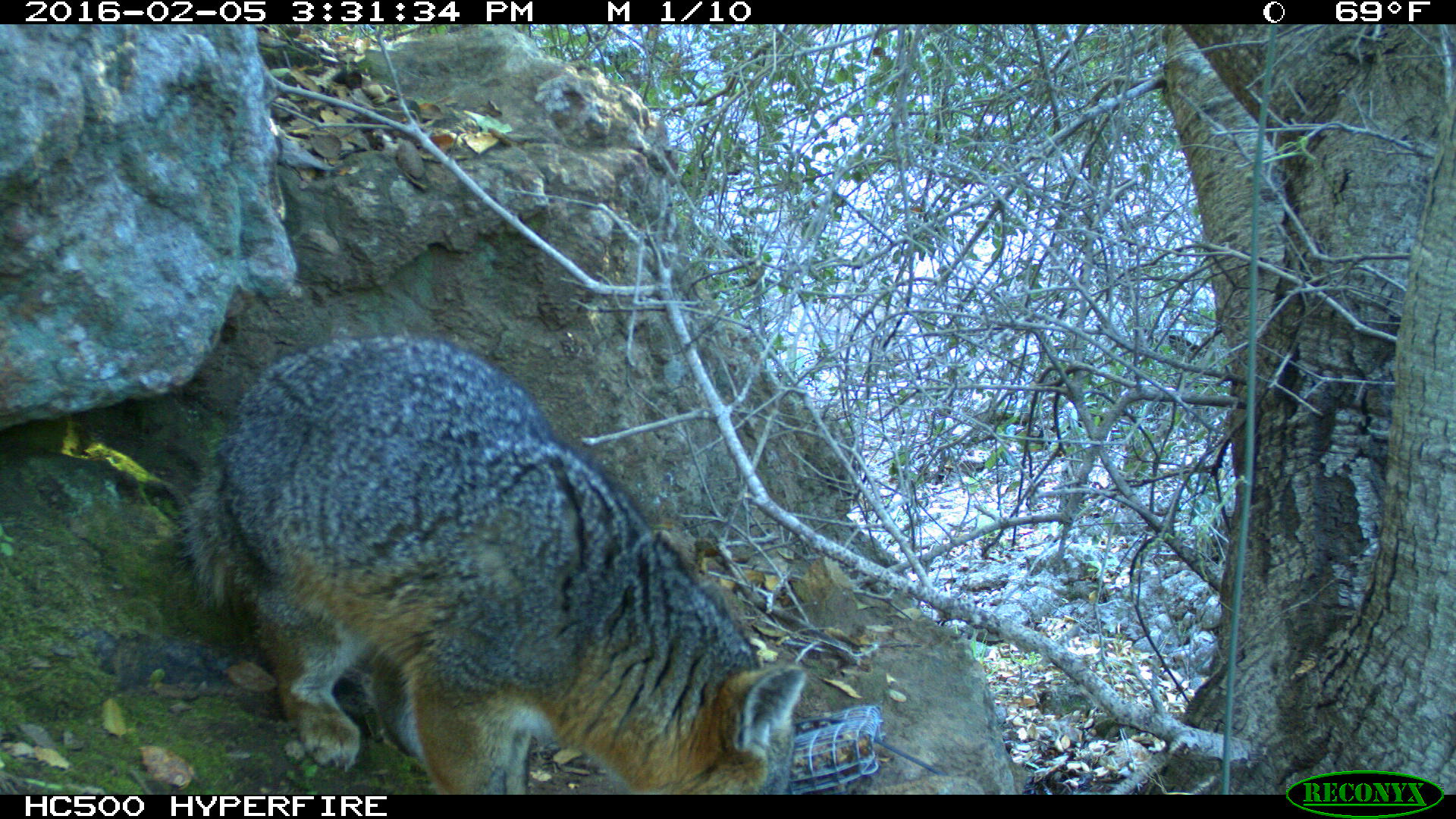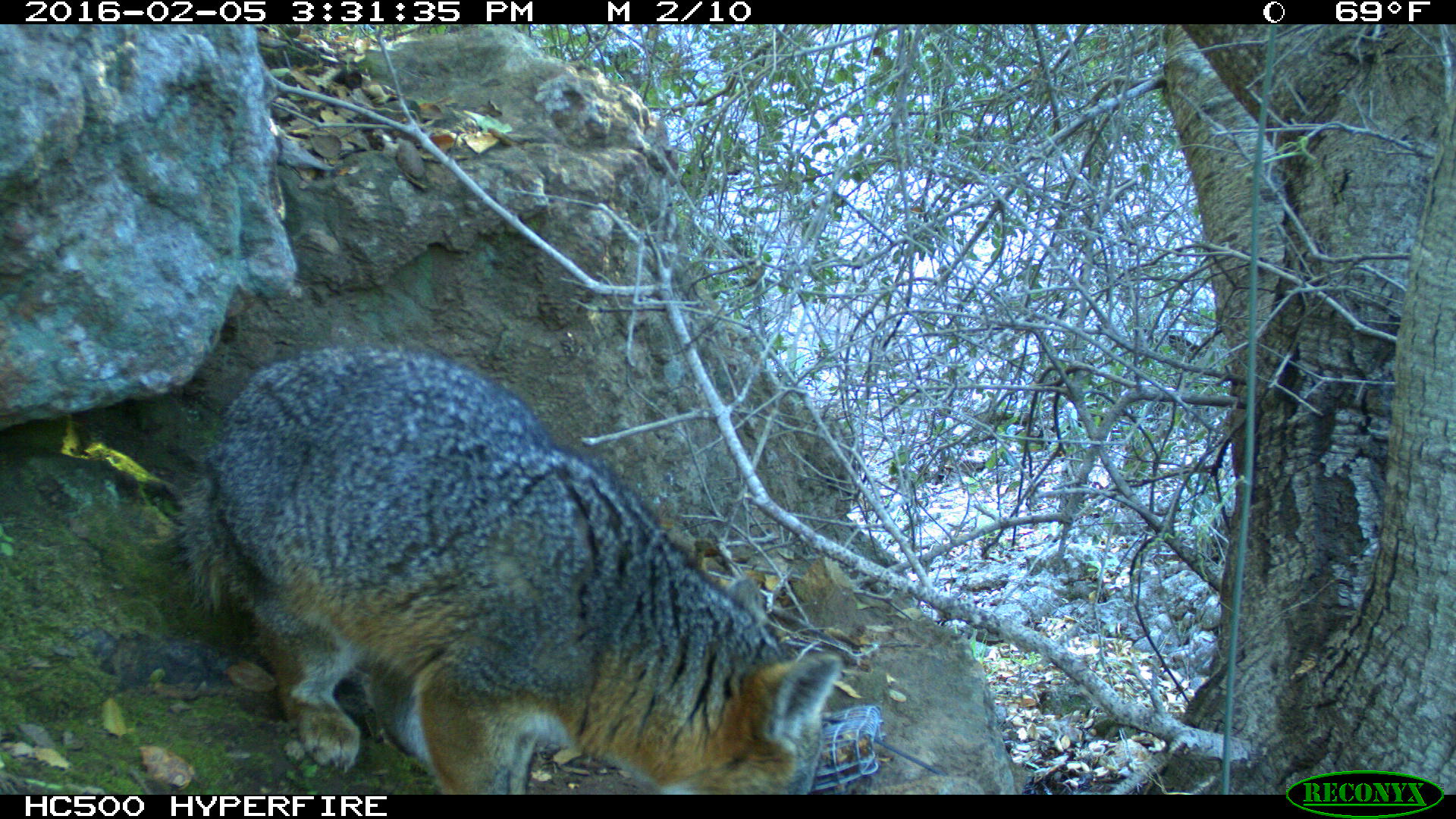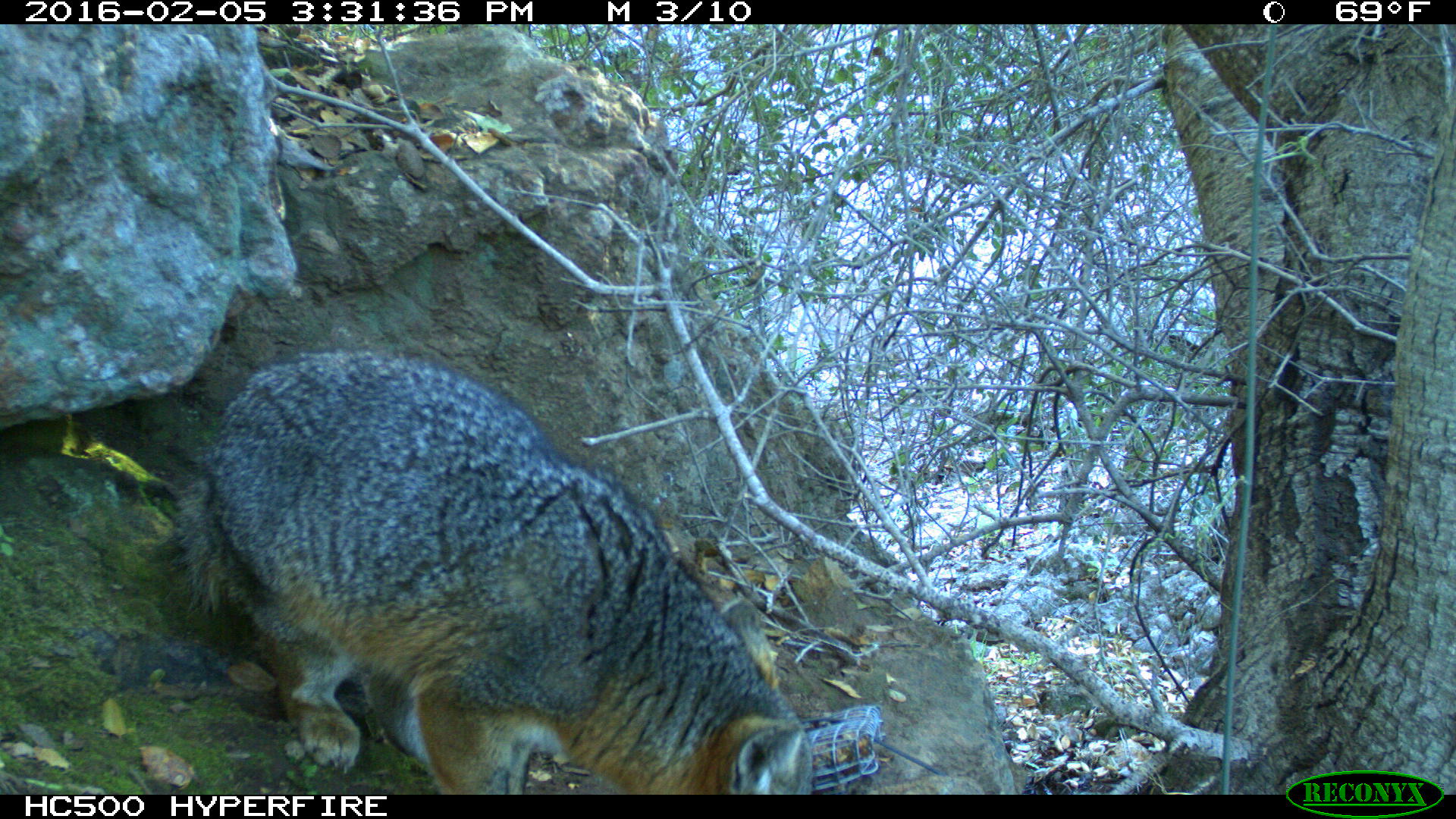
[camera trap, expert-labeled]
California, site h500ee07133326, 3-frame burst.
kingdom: Animalia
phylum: Chordata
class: Mammalia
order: Carnivora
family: Canidae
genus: Urocyon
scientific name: Urocyon littoralis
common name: island fox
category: fox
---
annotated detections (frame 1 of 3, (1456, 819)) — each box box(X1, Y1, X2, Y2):
fox: box(175, 334, 806, 793)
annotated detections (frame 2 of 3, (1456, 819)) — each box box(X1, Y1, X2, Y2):
fox: box(170, 341, 839, 795)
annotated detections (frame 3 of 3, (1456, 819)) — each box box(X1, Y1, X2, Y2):
fox: box(174, 342, 814, 792)